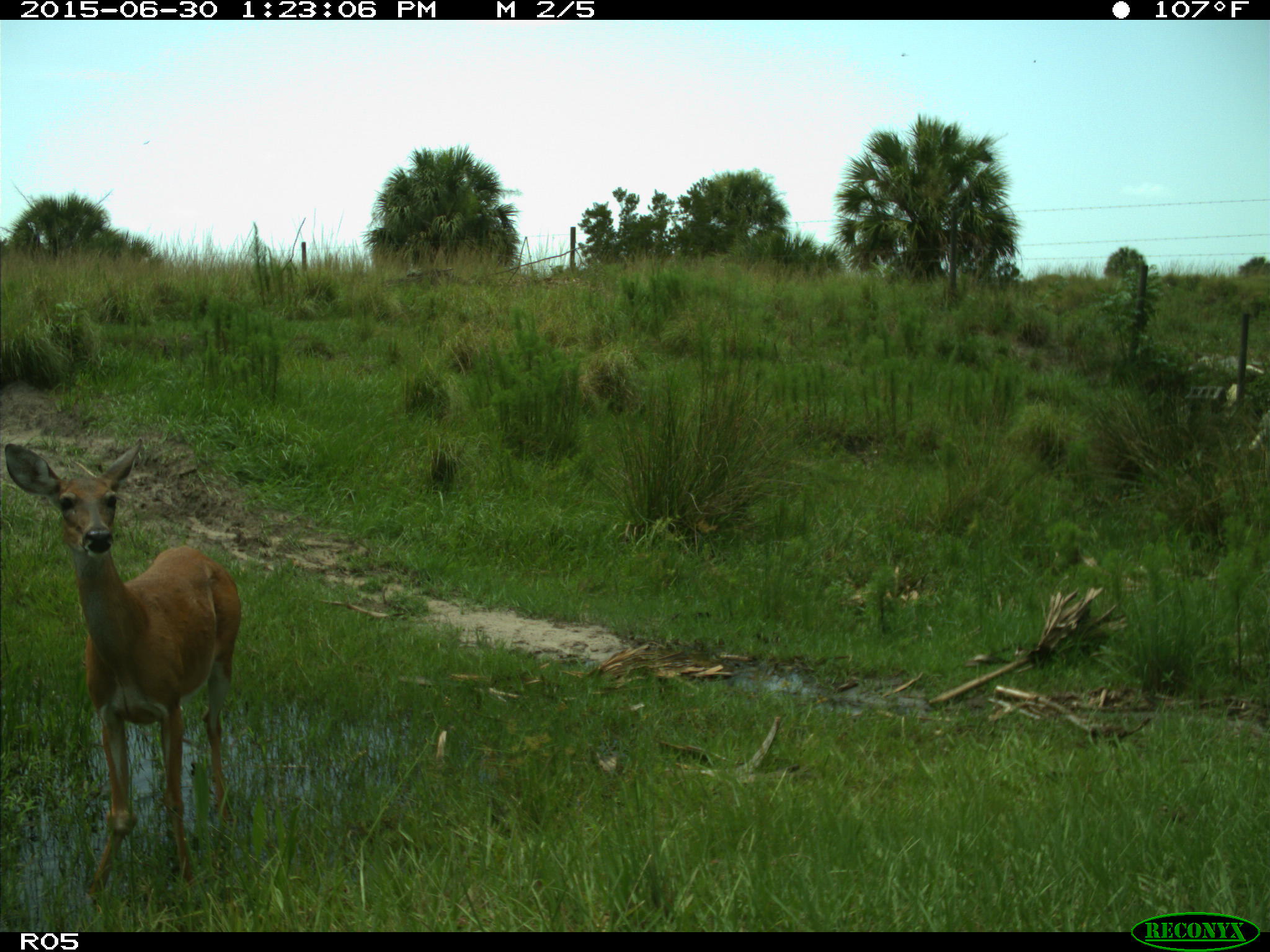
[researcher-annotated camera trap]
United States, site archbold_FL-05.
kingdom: Animalia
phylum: Chordata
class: Mammalia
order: Artiodactyla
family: Cervidae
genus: Odocoileus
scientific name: Odocoileus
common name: deer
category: unidentified deer